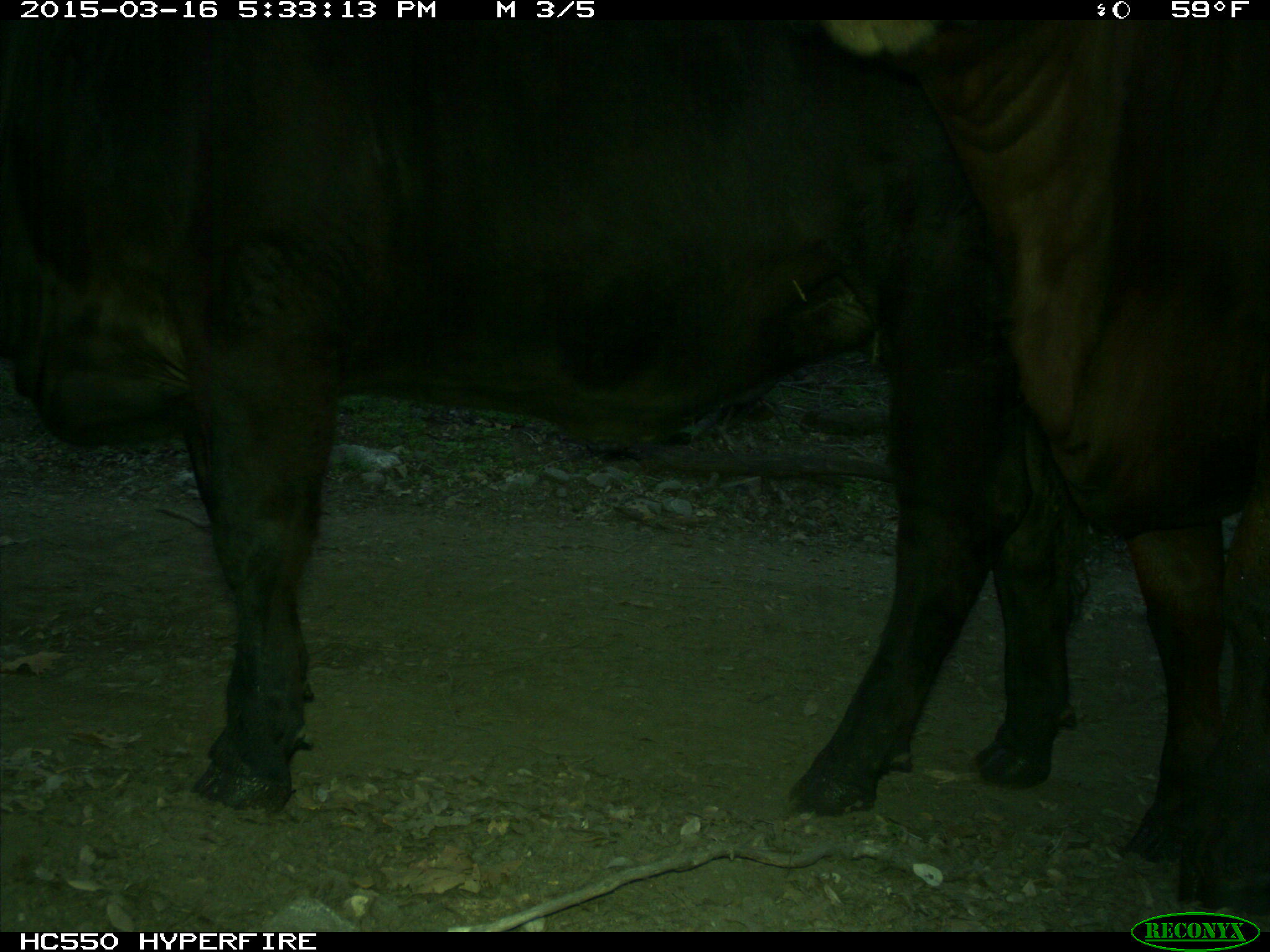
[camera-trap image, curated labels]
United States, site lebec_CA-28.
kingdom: Animalia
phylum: Chordata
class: Mammalia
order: Artiodactyla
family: Bovidae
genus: Bos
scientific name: Bos taurus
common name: domestic cow